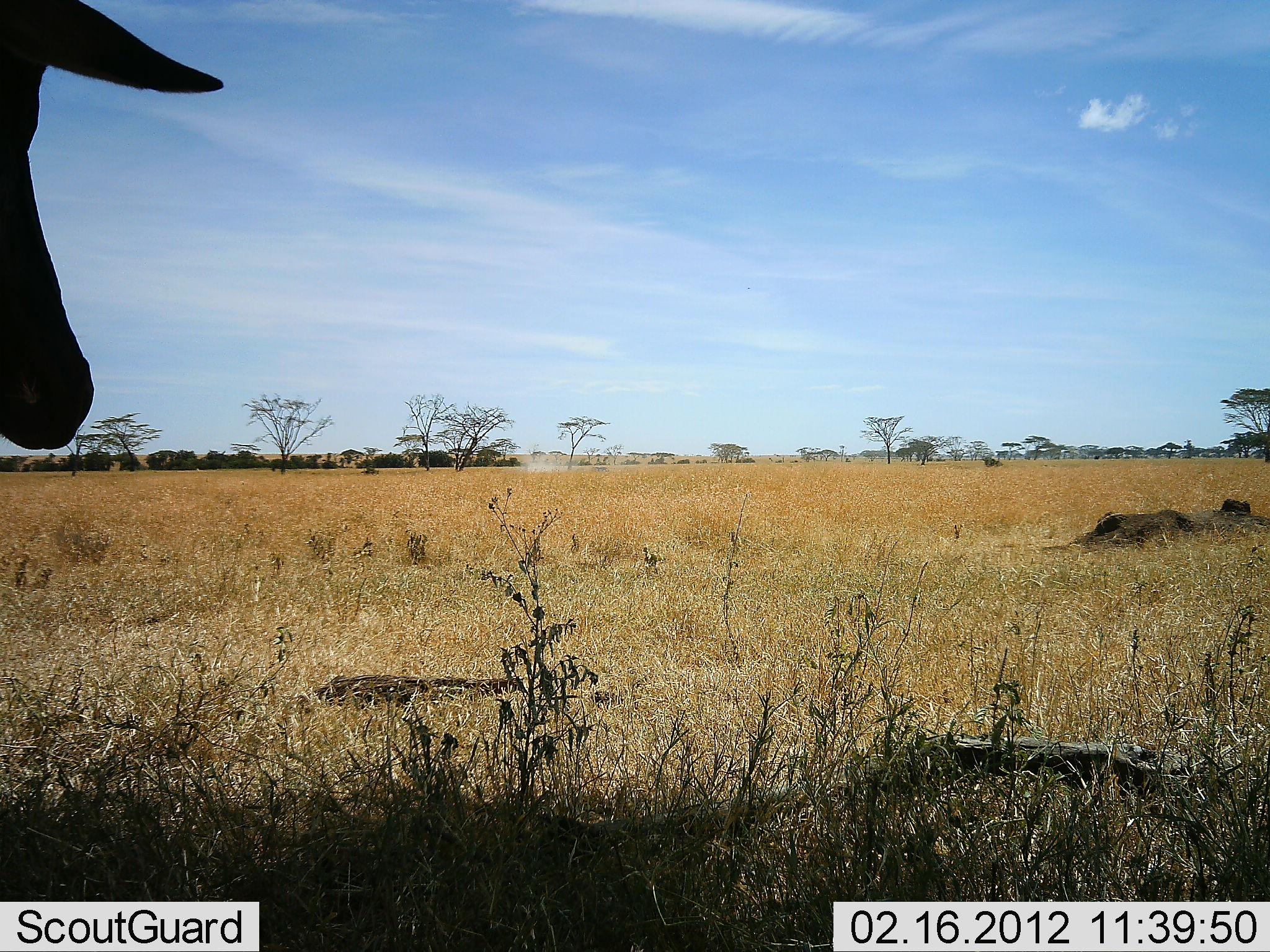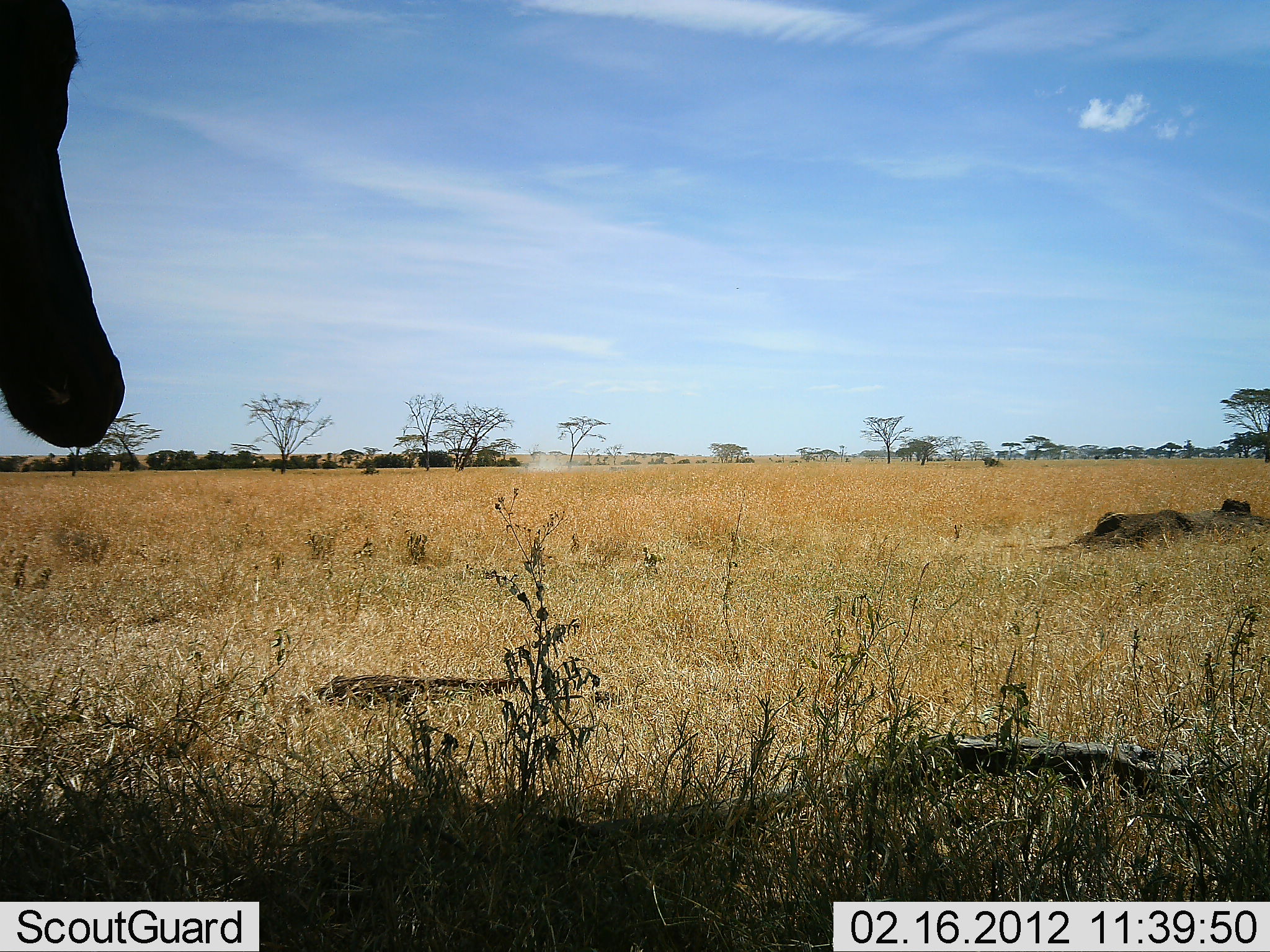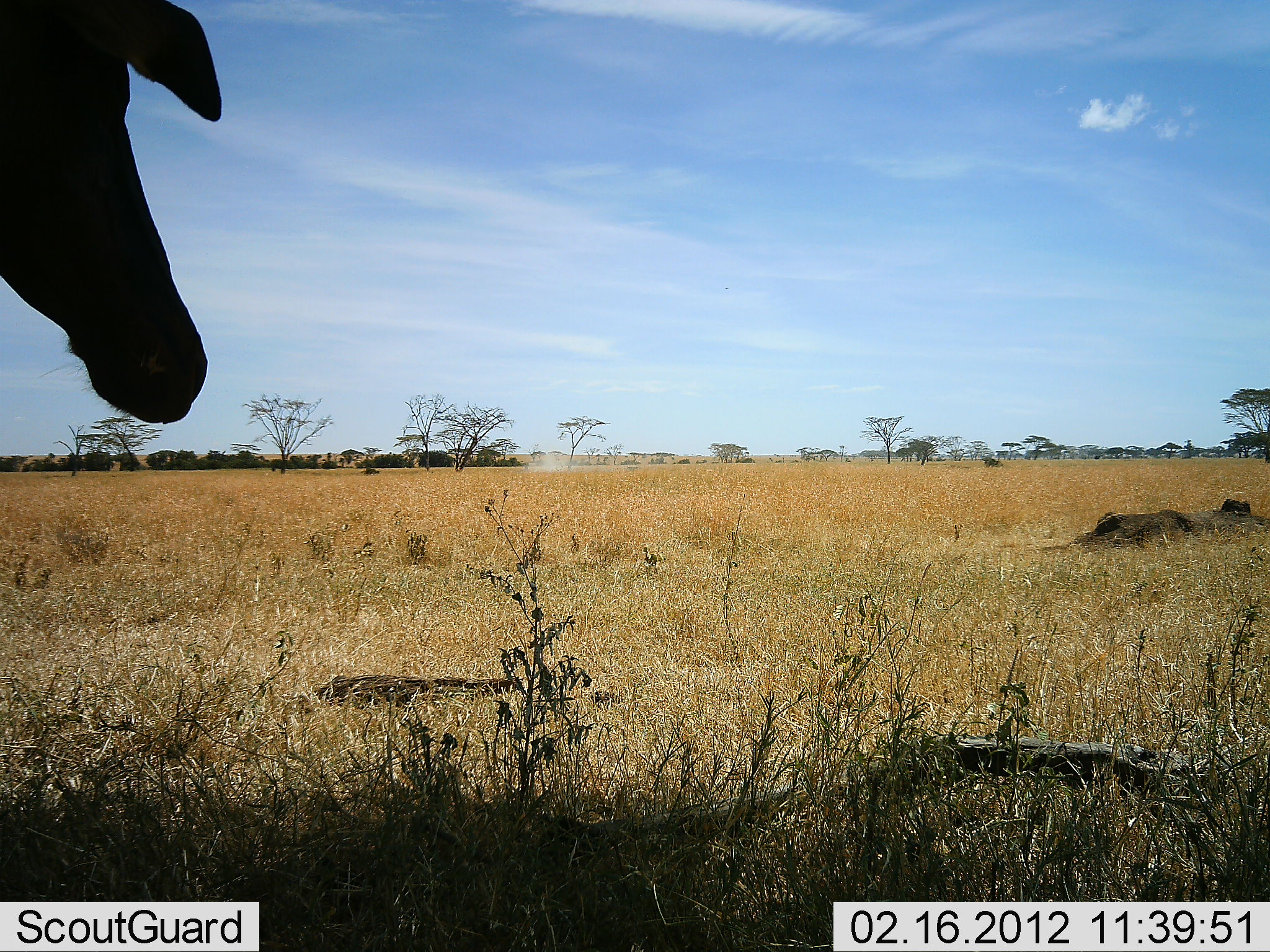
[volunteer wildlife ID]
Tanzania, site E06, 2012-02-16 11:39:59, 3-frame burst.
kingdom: Animalia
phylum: Chordata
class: Mammalia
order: Artiodactyla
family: Bovidae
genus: Alcelaphus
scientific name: Alcelaphus buselaphus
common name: hartebeest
Hartebeest (Alcelaphus buselaphus), count 1. Behavior (volunteer vote fractions): standing 84%, resting 5%, moving 11%, interacting 0%. Young present (vote fraction): 0%. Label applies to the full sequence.